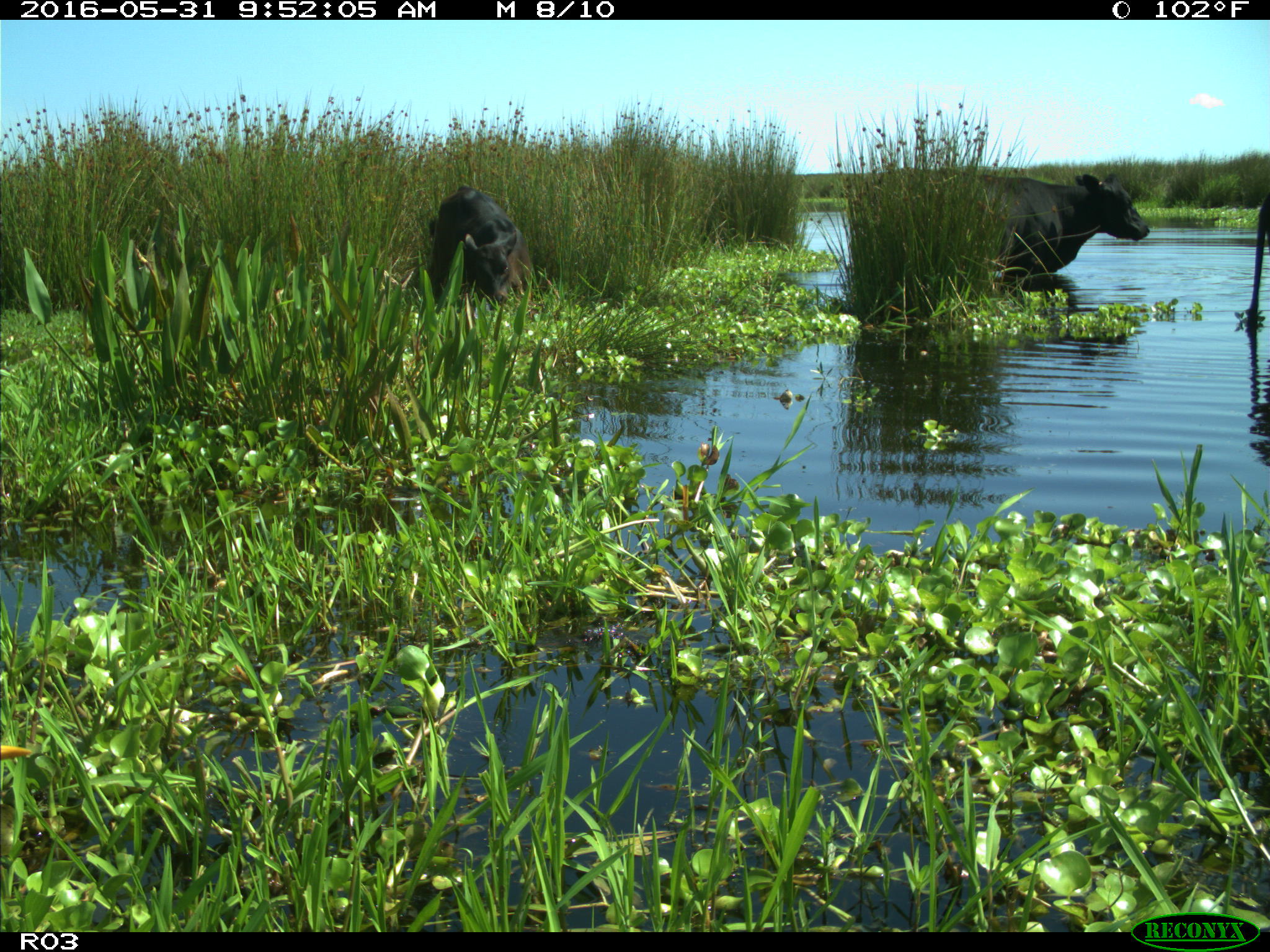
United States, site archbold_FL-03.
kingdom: Animalia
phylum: Chordata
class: Mammalia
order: Artiodactyla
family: Bovidae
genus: Bos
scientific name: Bos taurus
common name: domestic cow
Bos taurus (domestic cow).